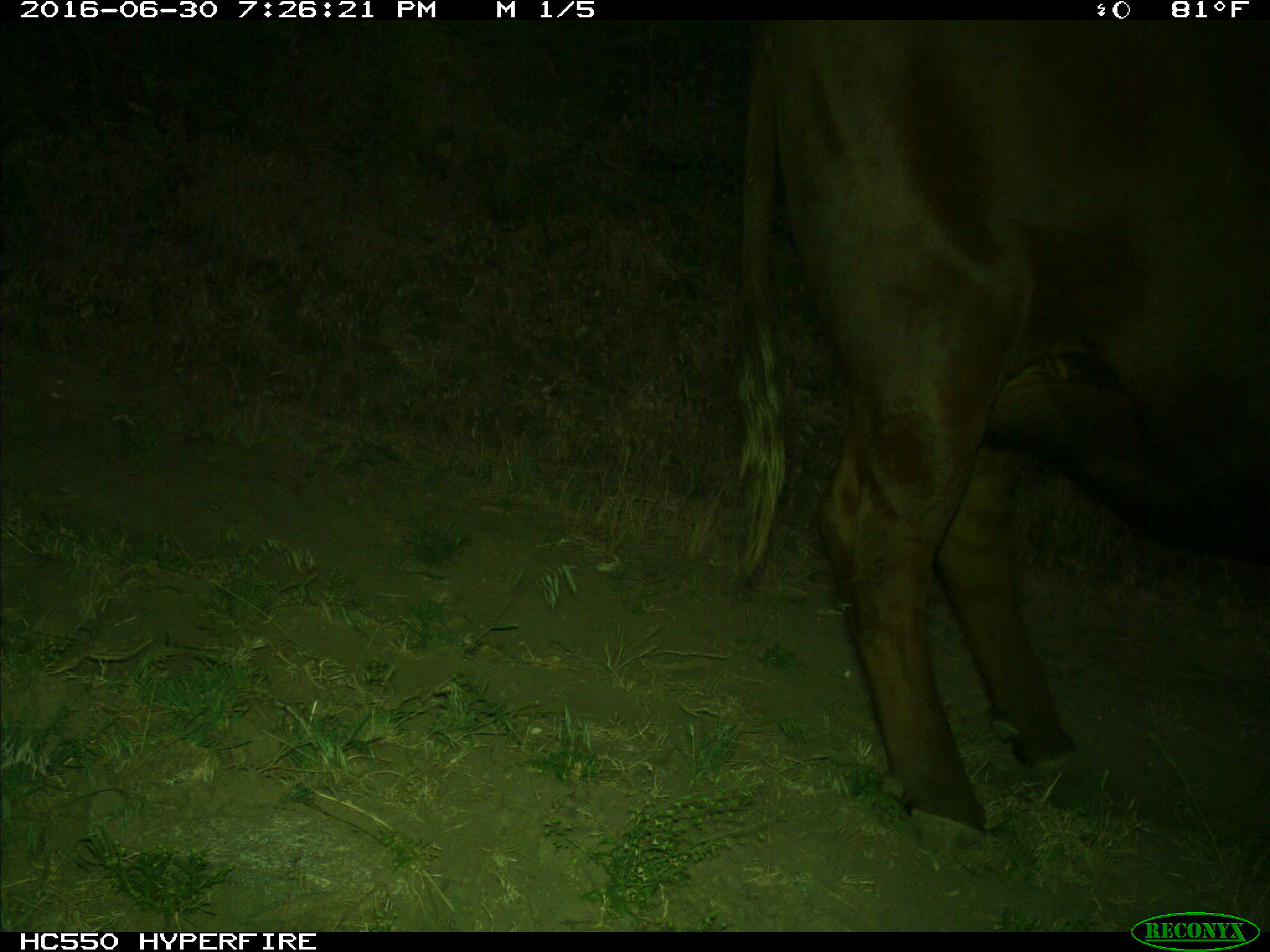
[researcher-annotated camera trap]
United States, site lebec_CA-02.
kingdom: Animalia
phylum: Chordata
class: Mammalia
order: Artiodactyla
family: Bovidae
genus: Bos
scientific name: Bos taurus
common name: domestic cow